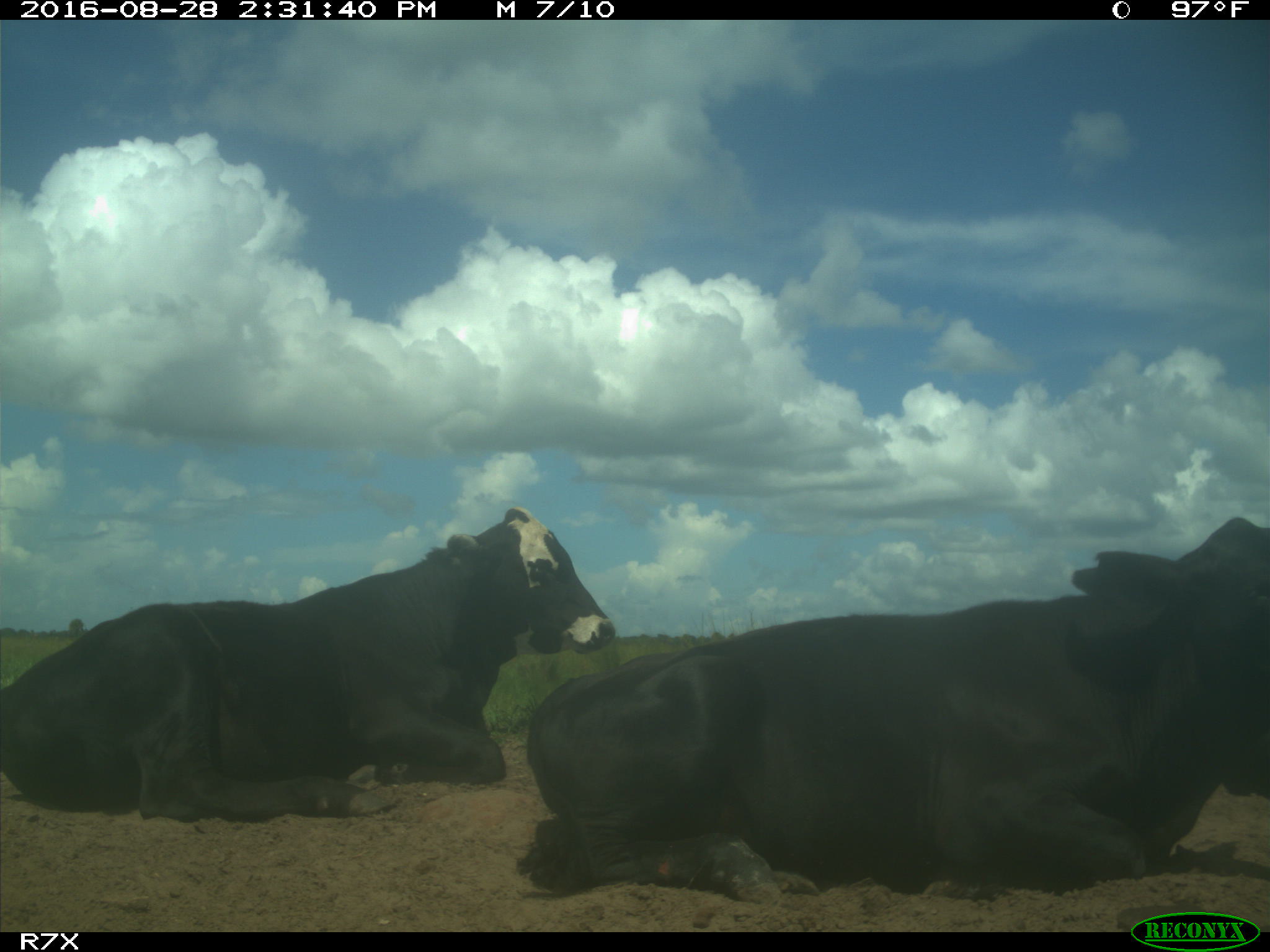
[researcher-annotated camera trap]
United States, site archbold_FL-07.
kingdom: Animalia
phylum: Chordata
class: Mammalia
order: Artiodactyla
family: Bovidae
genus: Bos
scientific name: Bos taurus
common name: domestic cow